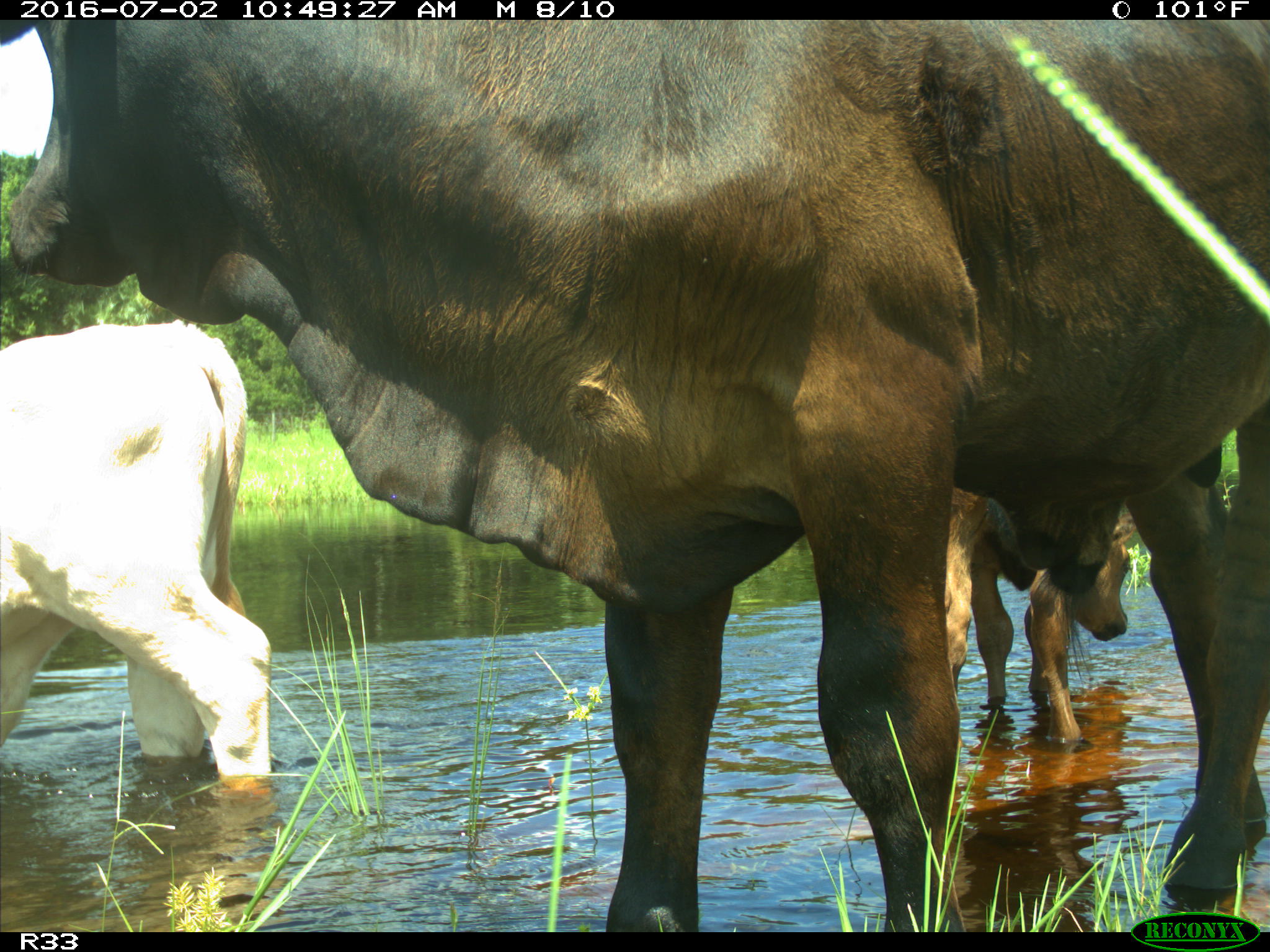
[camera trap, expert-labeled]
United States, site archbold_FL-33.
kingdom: Animalia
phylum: Chordata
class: Mammalia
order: Artiodactyla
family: Bovidae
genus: Bos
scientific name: Bos taurus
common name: domestic cow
Bos taurus (domestic cow).